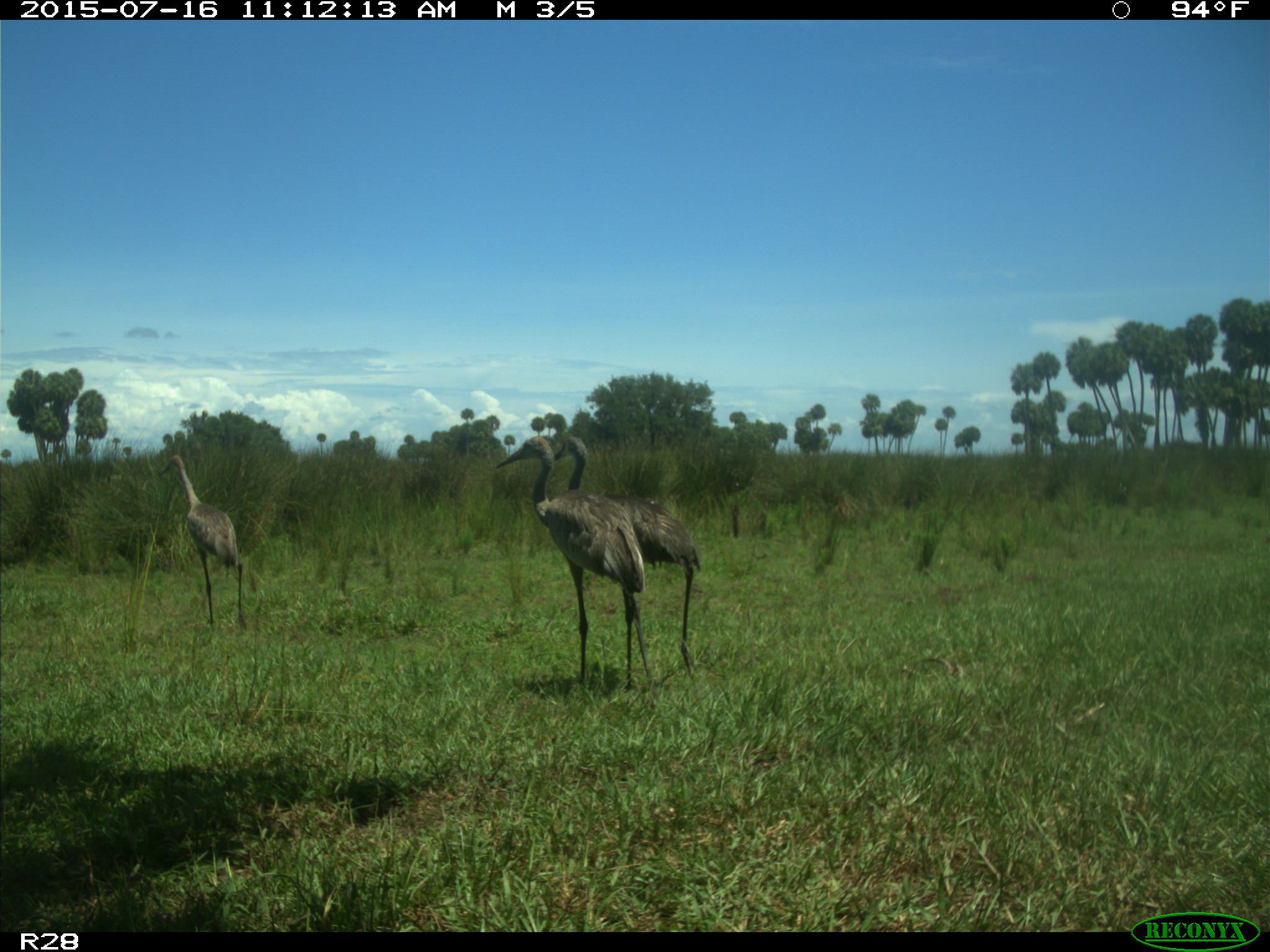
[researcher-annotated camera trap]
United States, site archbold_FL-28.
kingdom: Animalia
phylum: Chordata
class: Aves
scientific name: Aves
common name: birds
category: unidentified bird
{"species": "unidentified bird (birds) (Aves)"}